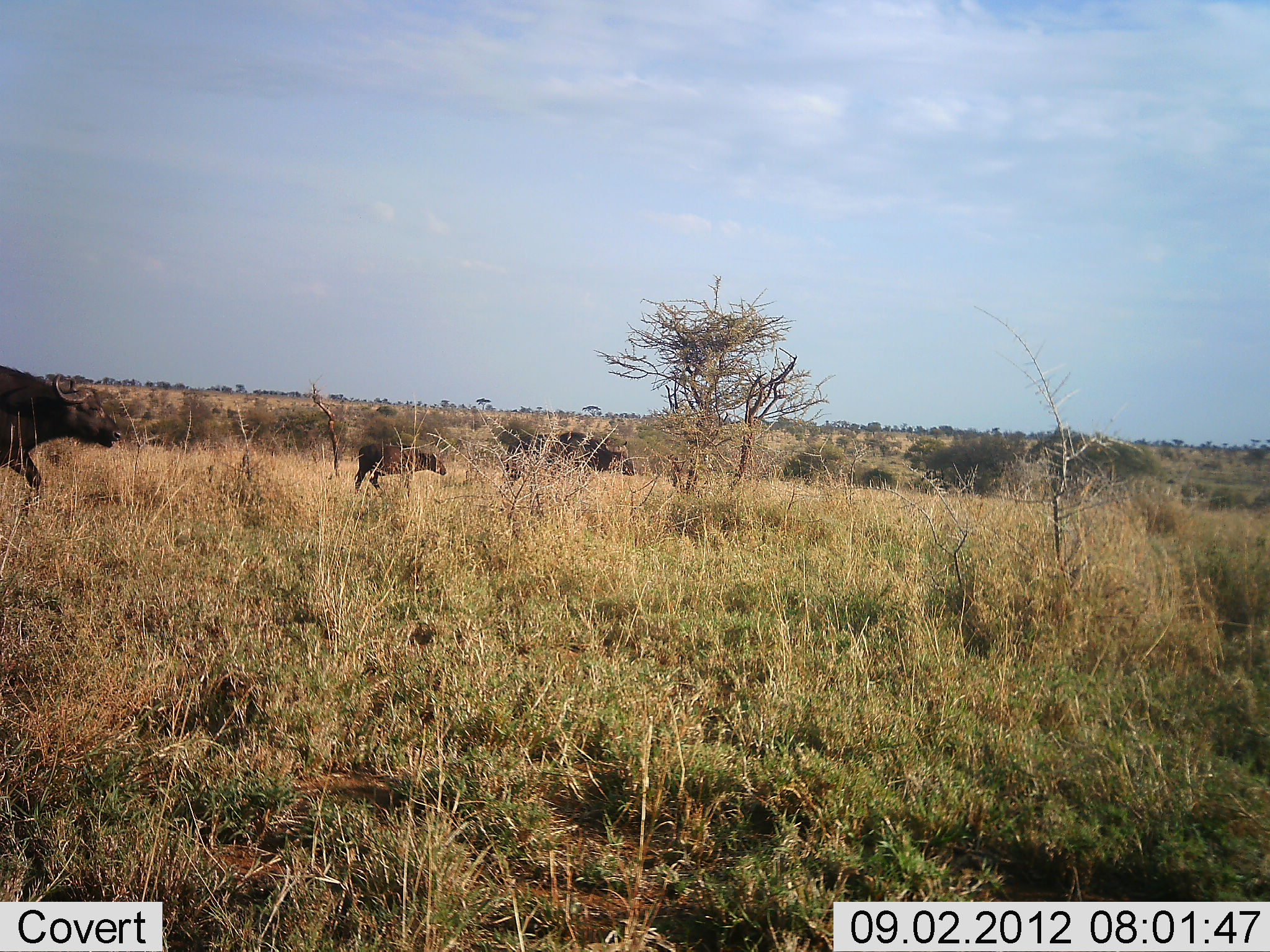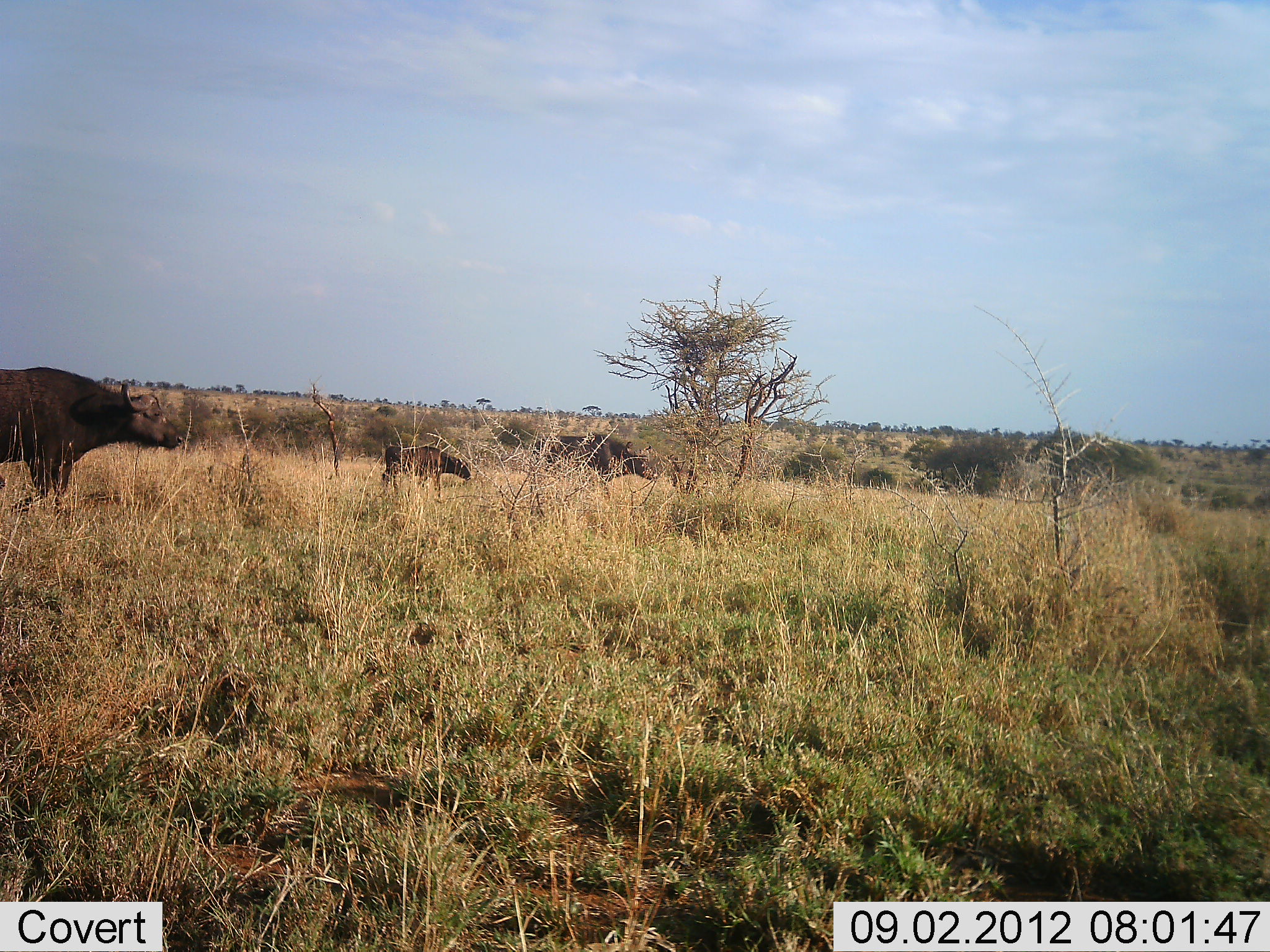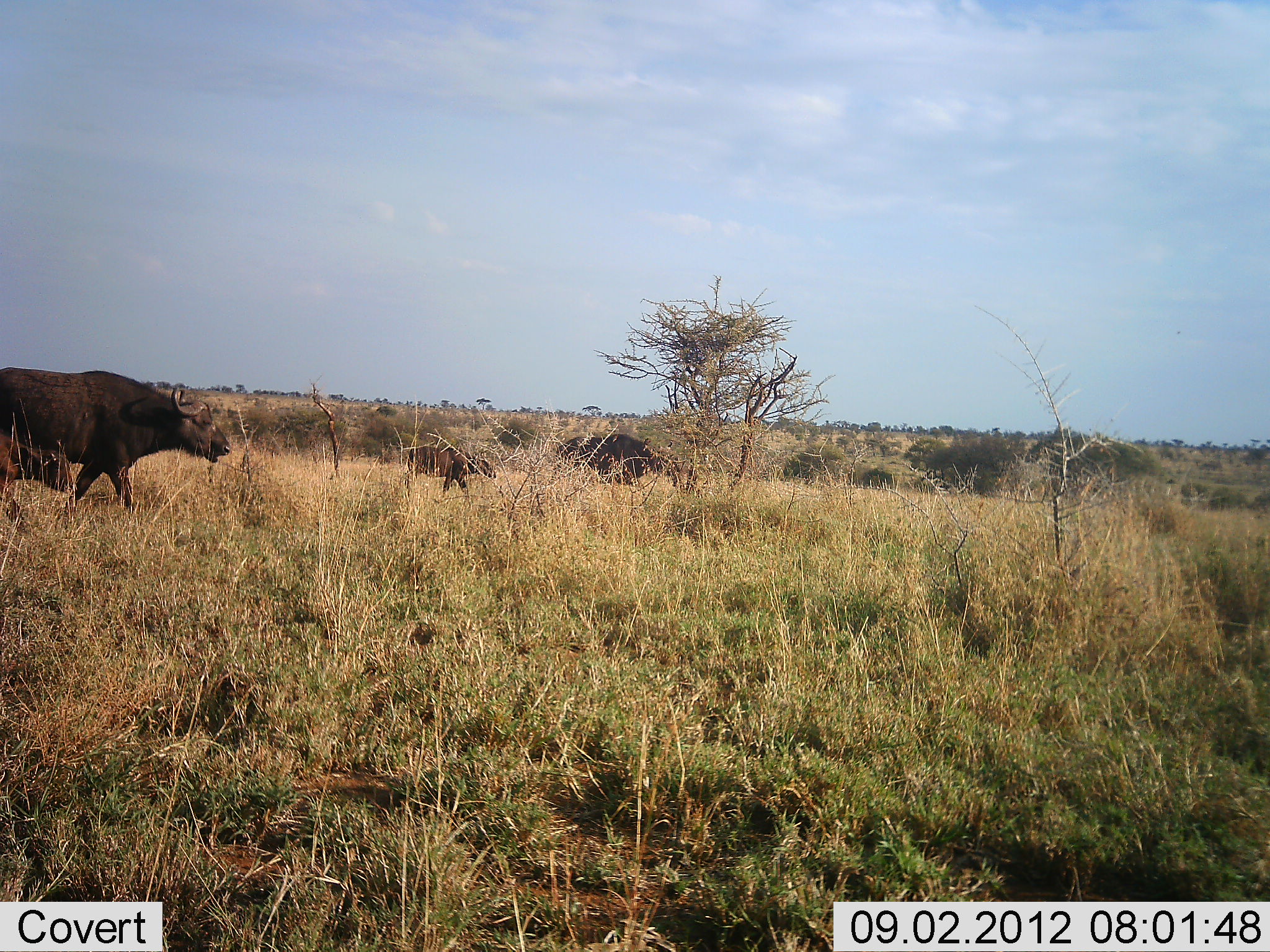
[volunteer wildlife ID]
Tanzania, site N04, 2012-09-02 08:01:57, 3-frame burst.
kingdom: Animalia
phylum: Chordata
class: Mammalia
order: Artiodactyla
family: Bovidae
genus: Syncerus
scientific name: Syncerus caffer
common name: cape buffalo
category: buffalo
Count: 3.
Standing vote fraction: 10%.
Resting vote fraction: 0%.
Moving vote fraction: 100%.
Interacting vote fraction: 0%.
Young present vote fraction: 60%.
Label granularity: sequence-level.